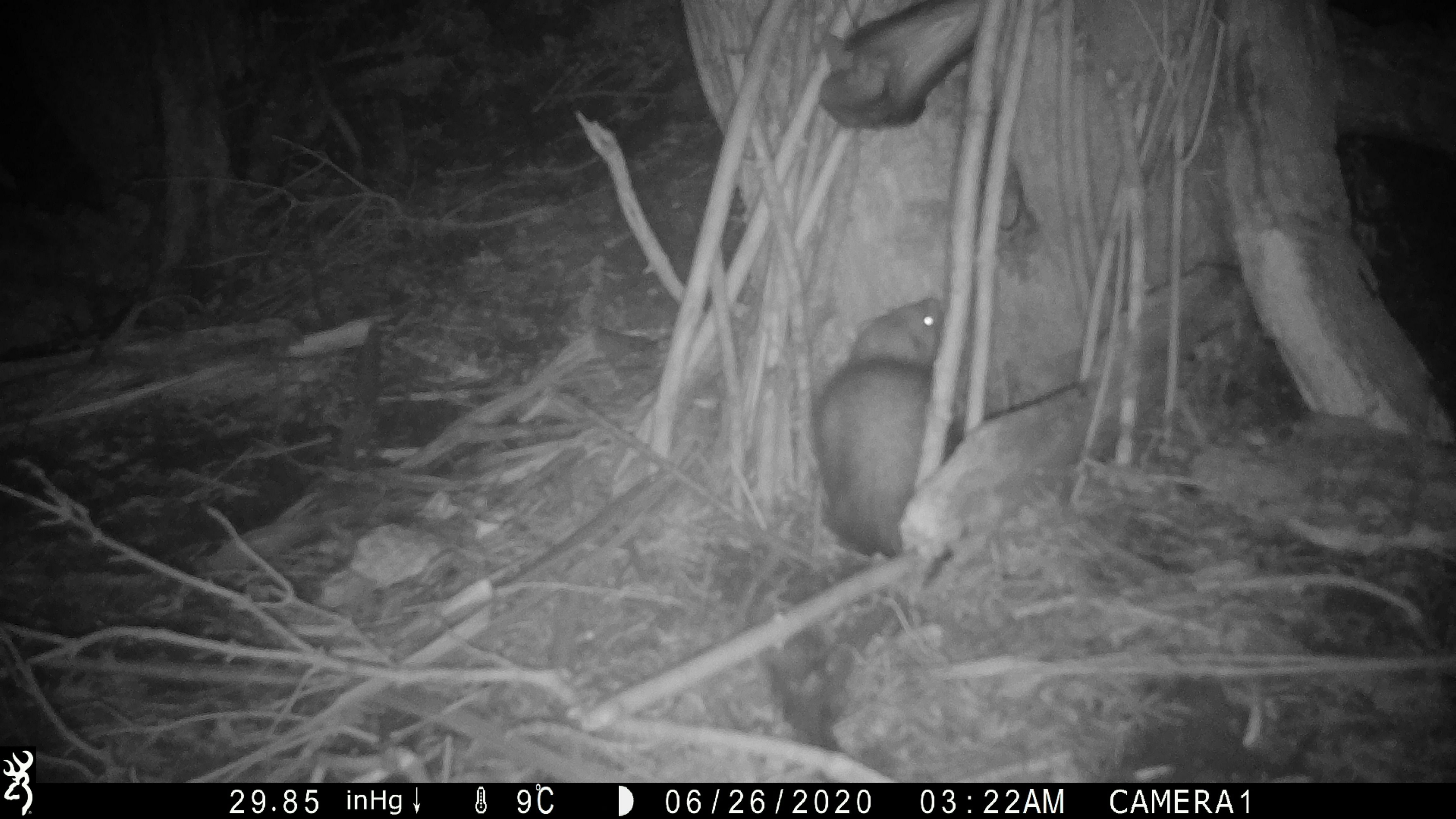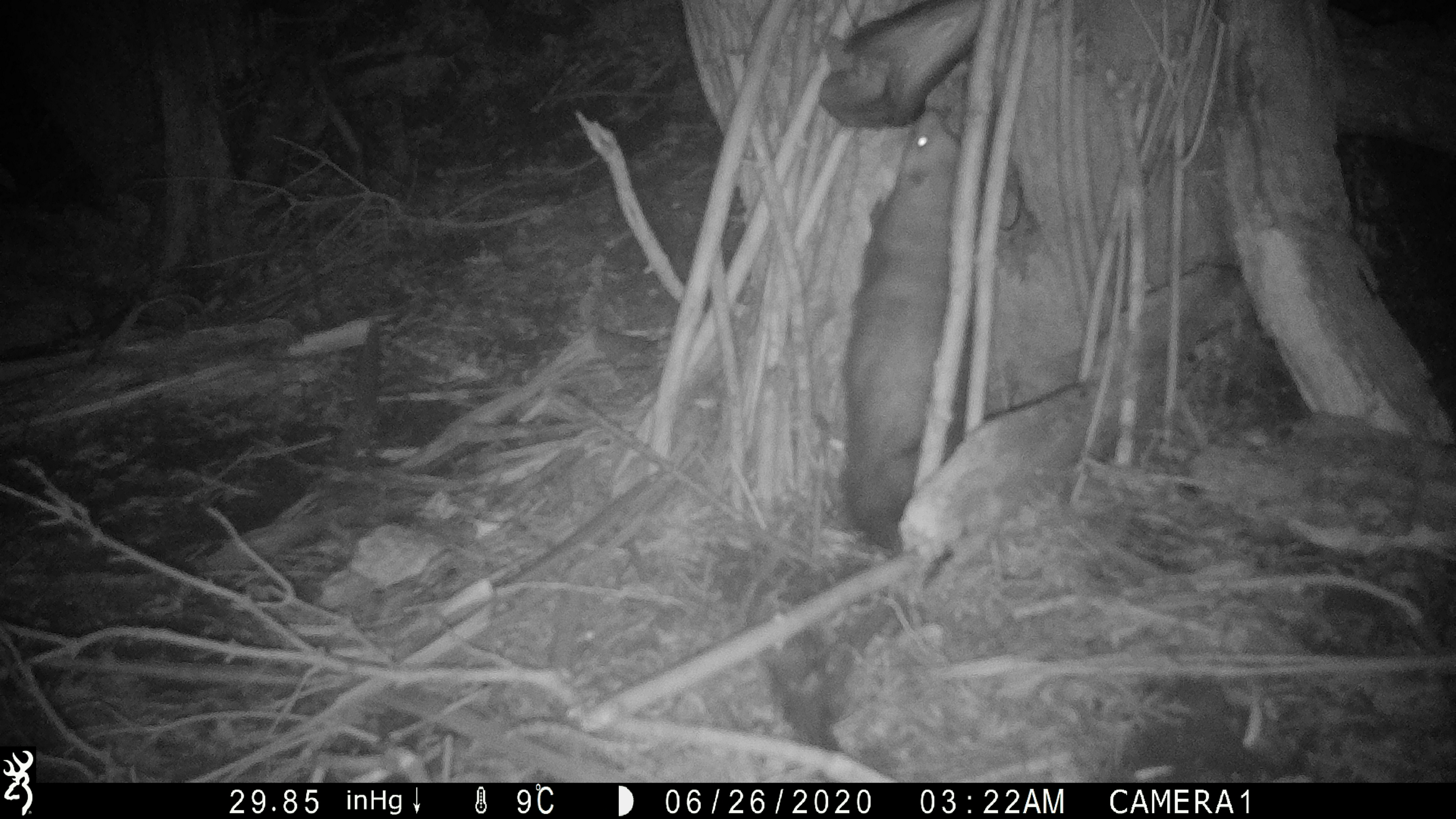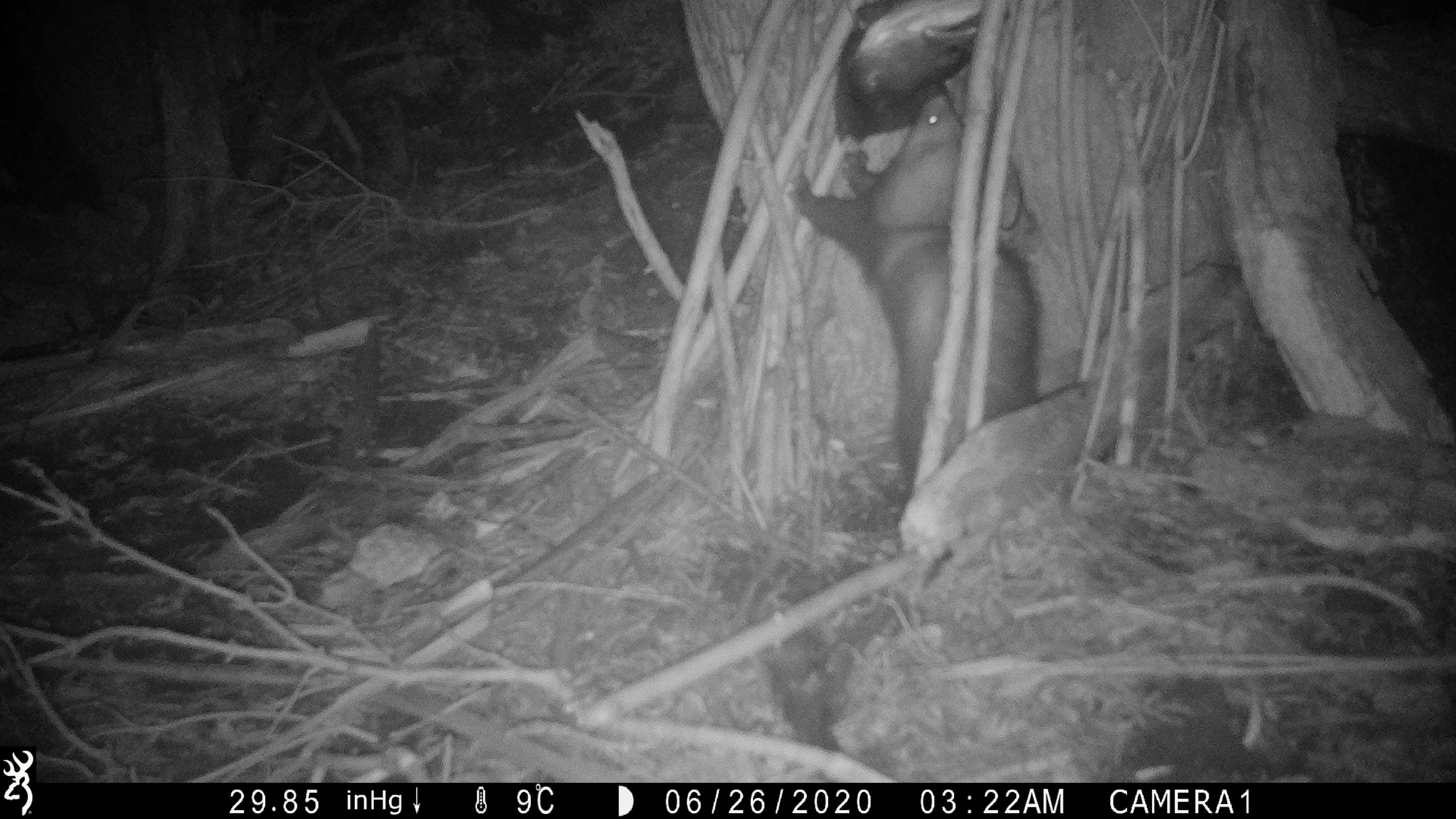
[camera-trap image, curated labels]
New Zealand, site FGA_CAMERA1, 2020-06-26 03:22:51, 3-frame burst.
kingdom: Animalia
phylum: Chordata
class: Mammalia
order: Carnivora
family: Mustelidae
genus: Mustela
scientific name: Mustela furo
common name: ferret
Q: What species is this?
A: Ferret (Mustela furo).